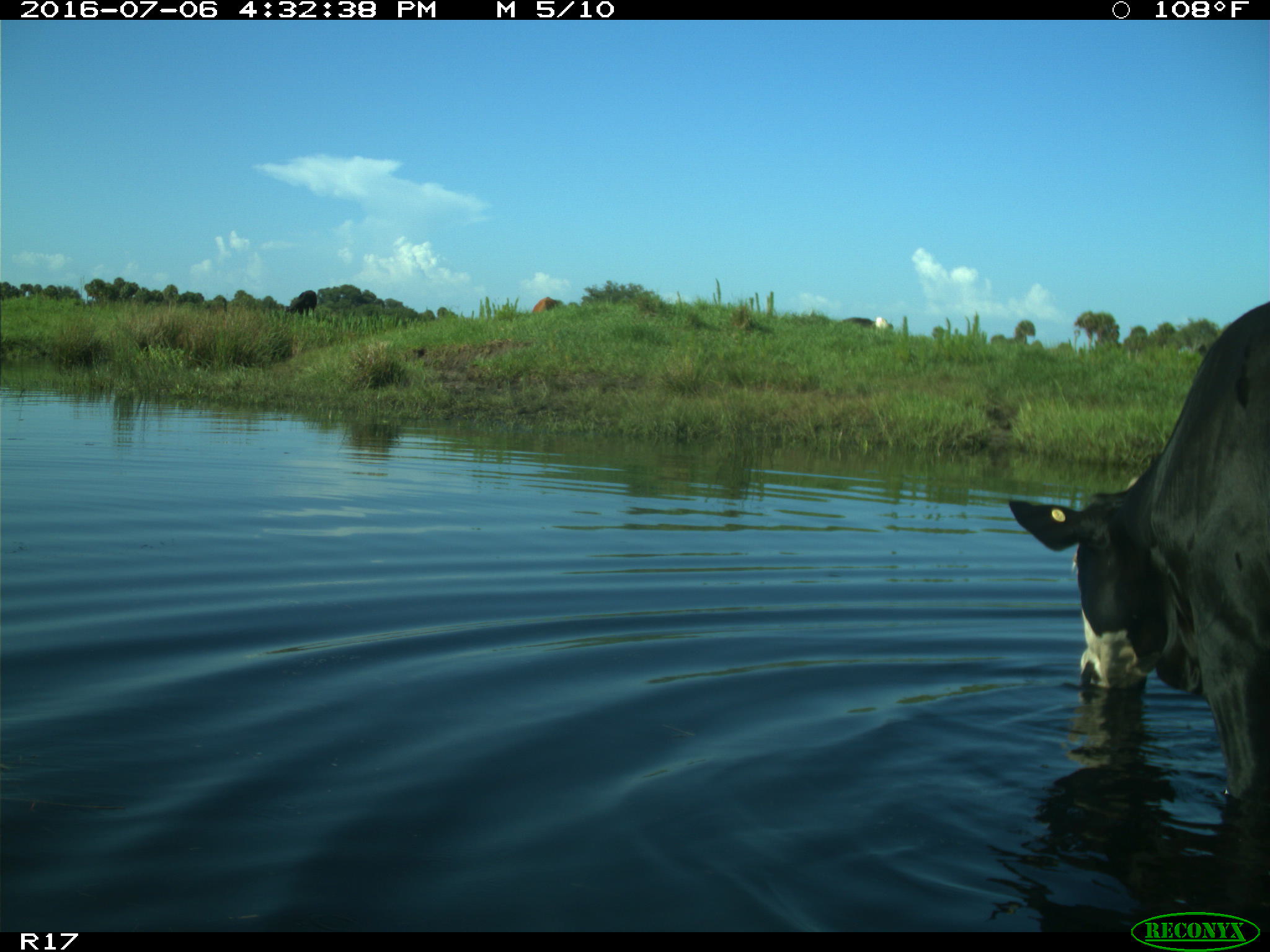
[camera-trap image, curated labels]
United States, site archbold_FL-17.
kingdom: Animalia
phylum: Chordata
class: Mammalia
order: Artiodactyla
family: Bovidae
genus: Bos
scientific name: Bos taurus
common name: domestic cow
Bos taurus (domestic cow).